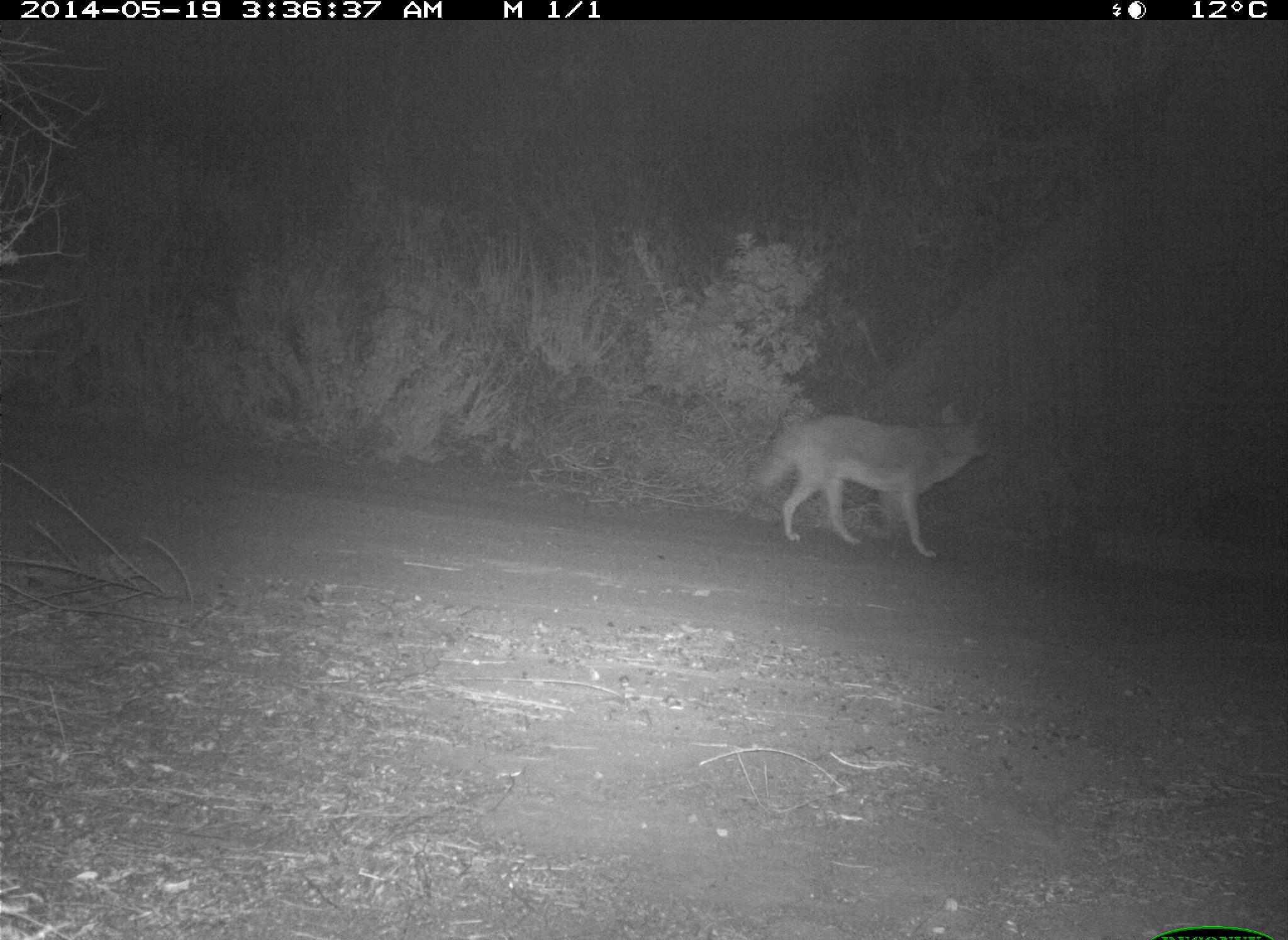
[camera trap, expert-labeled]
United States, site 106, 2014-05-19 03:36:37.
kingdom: Animalia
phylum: Chordata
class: Mammalia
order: Carnivora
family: Canidae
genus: Canis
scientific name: Canis latrans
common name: coyote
Coyote (Canis latrans).